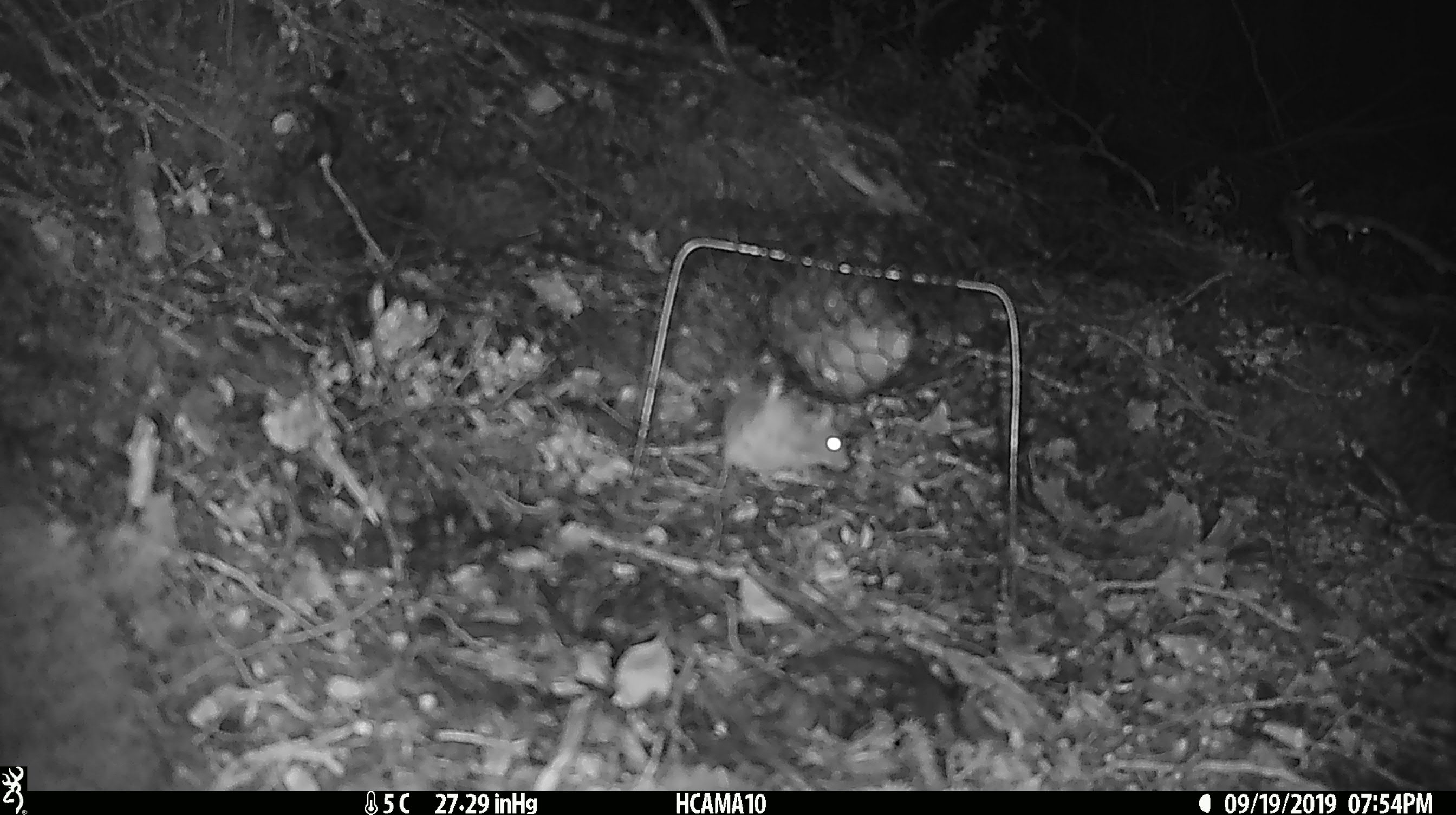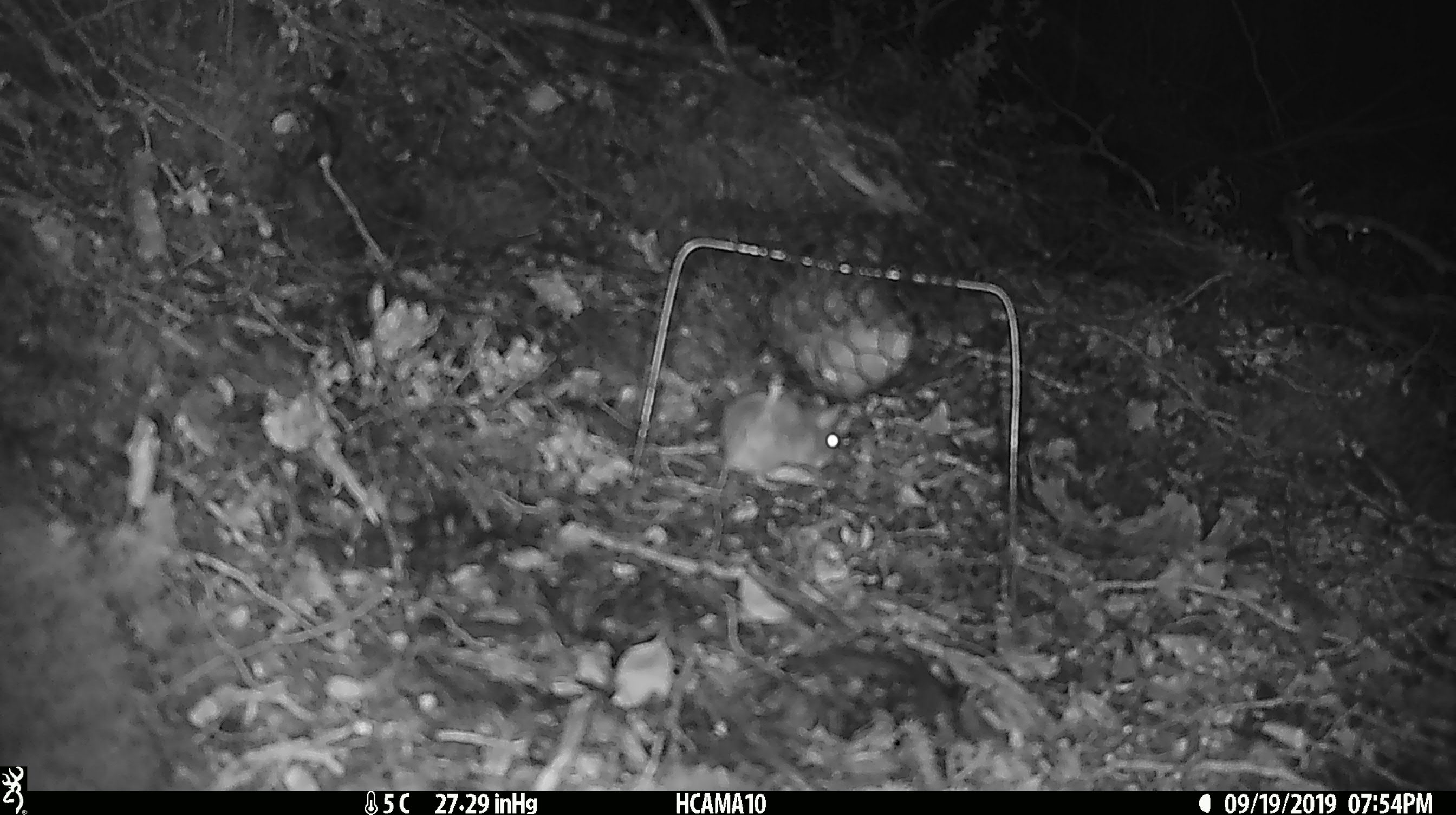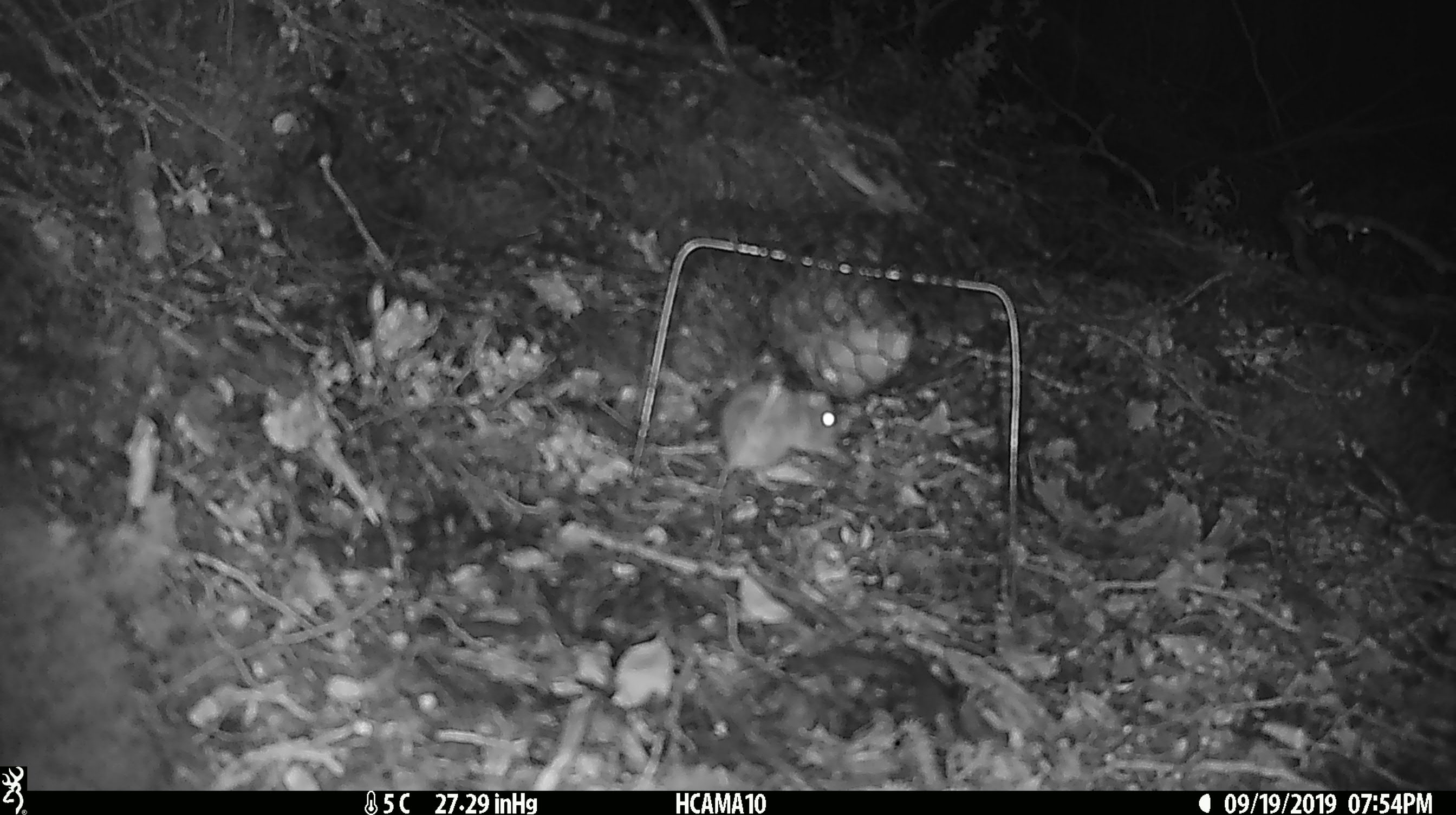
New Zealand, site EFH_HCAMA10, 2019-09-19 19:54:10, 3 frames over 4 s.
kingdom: Animalia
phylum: Chordata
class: Mammalia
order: Rodentia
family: Muridae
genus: Mus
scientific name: Mus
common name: mouse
Mouse (Mus).